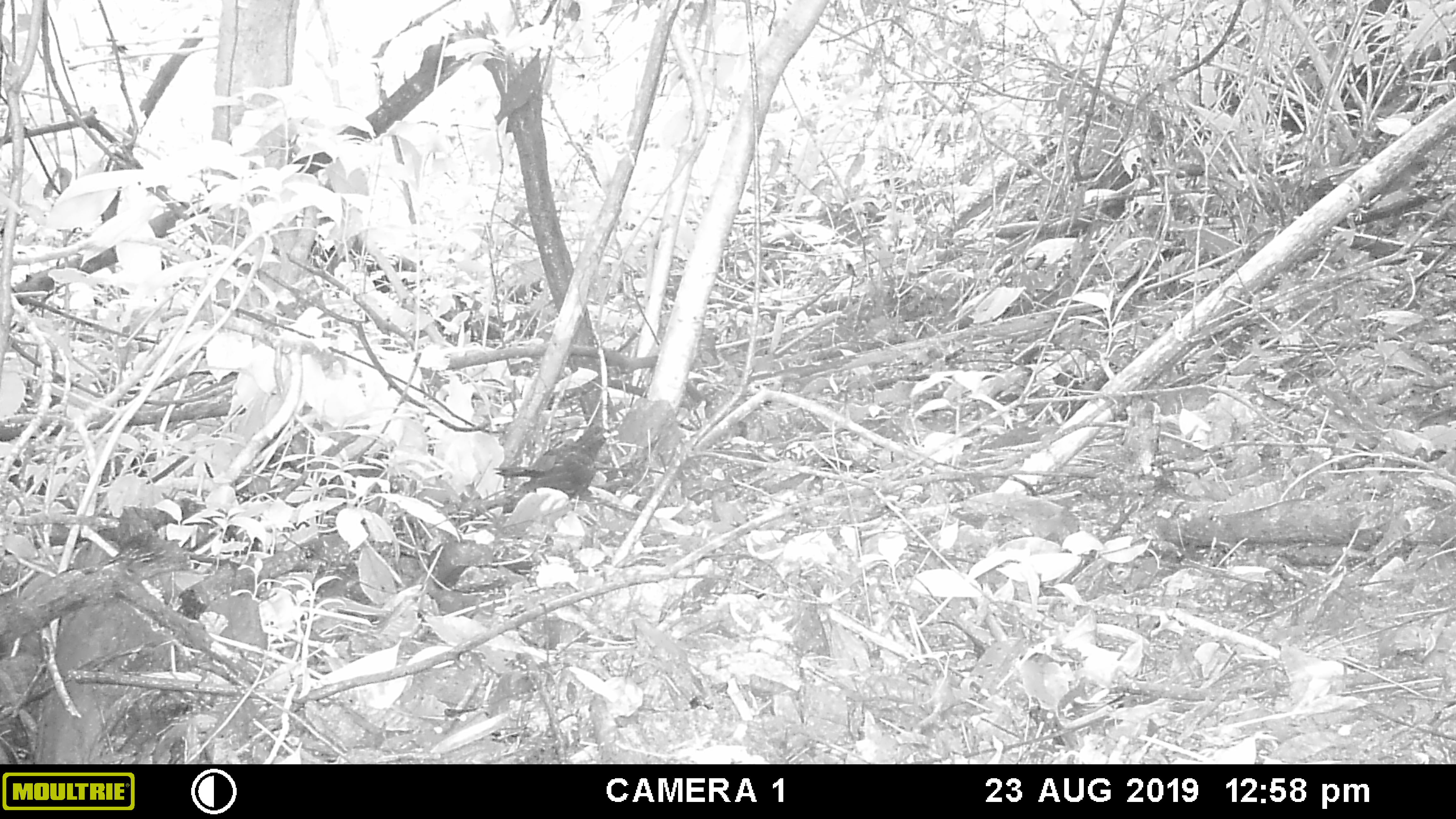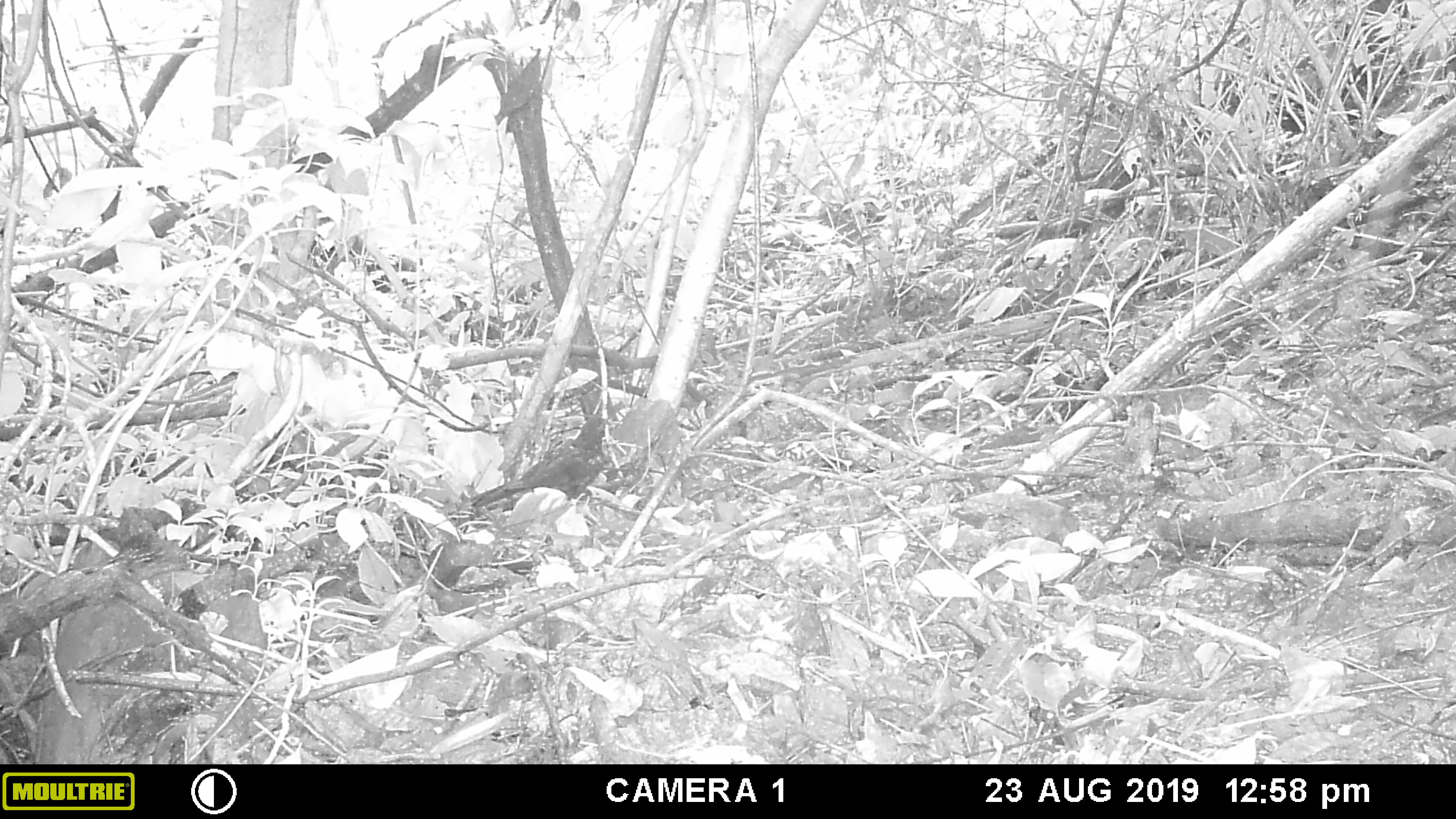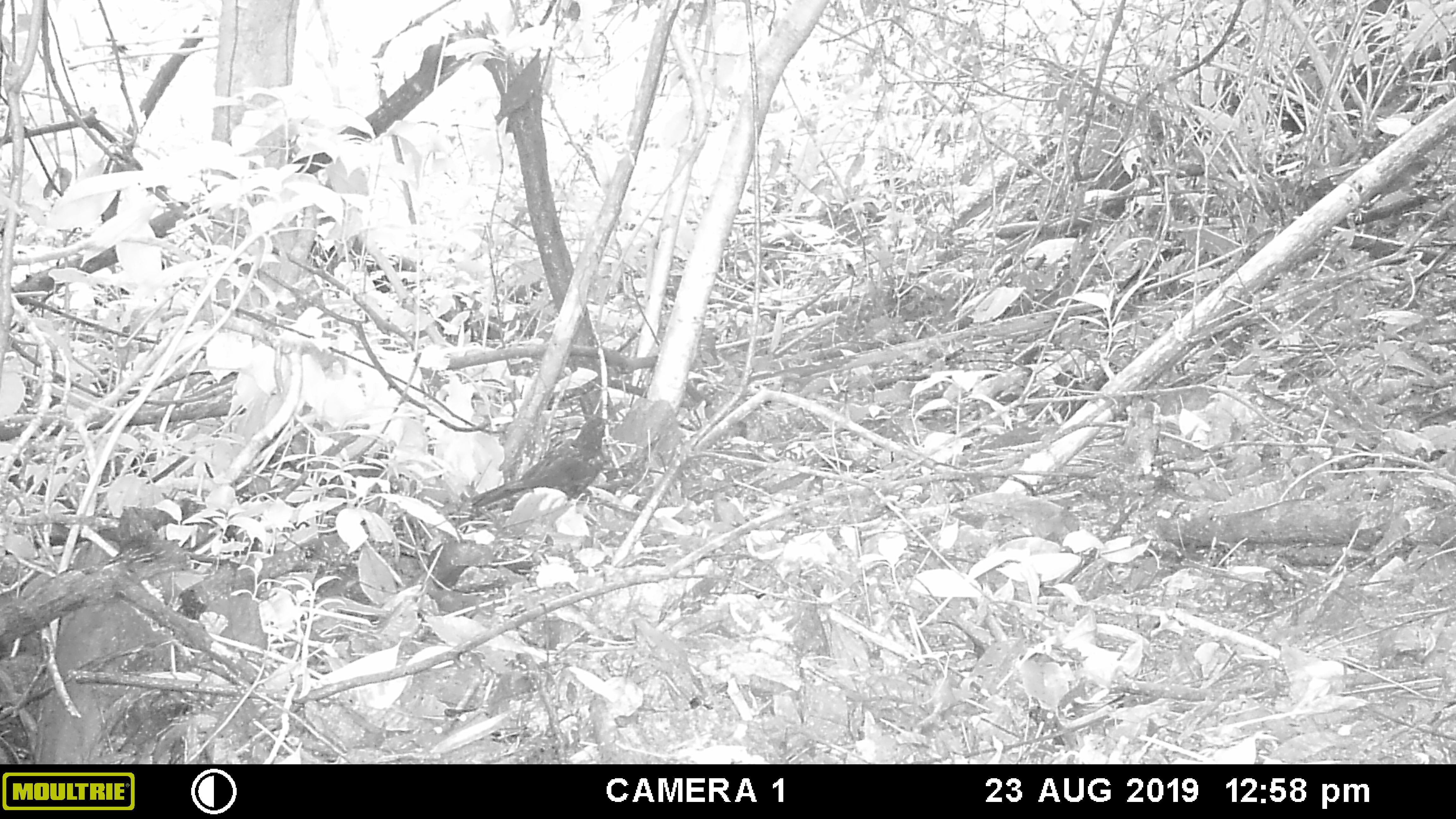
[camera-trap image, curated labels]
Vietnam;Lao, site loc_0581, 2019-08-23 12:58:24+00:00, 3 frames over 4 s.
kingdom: Animalia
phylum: Chordata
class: Aves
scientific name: Aves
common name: bird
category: unidentified bird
Unidentified bird (bird) (Aves). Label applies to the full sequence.